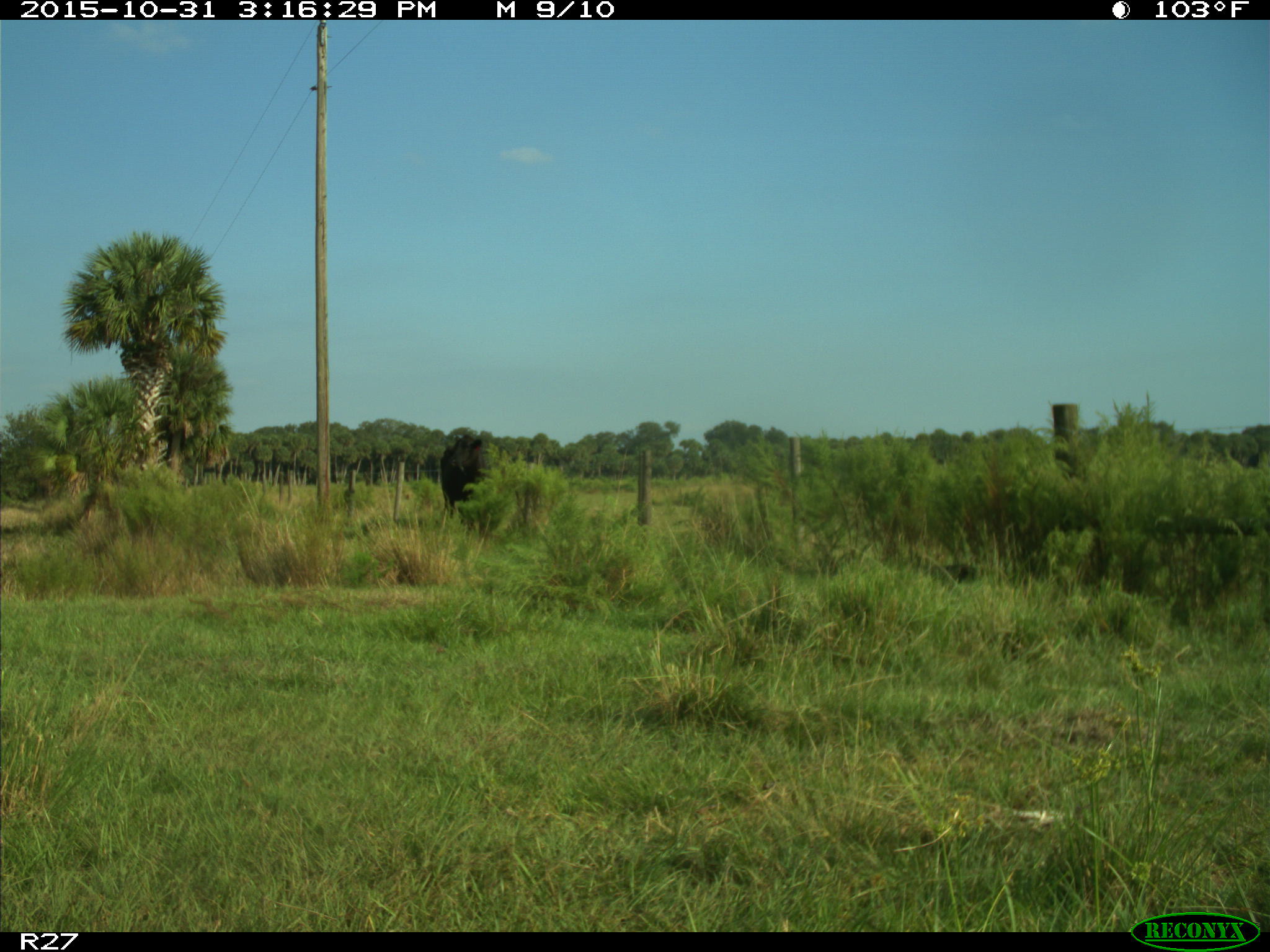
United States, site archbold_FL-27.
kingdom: Animalia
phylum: Chordata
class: Mammalia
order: Artiodactyla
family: Bovidae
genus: Bos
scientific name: Bos taurus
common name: domestic cow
Bos taurus (domestic cow).